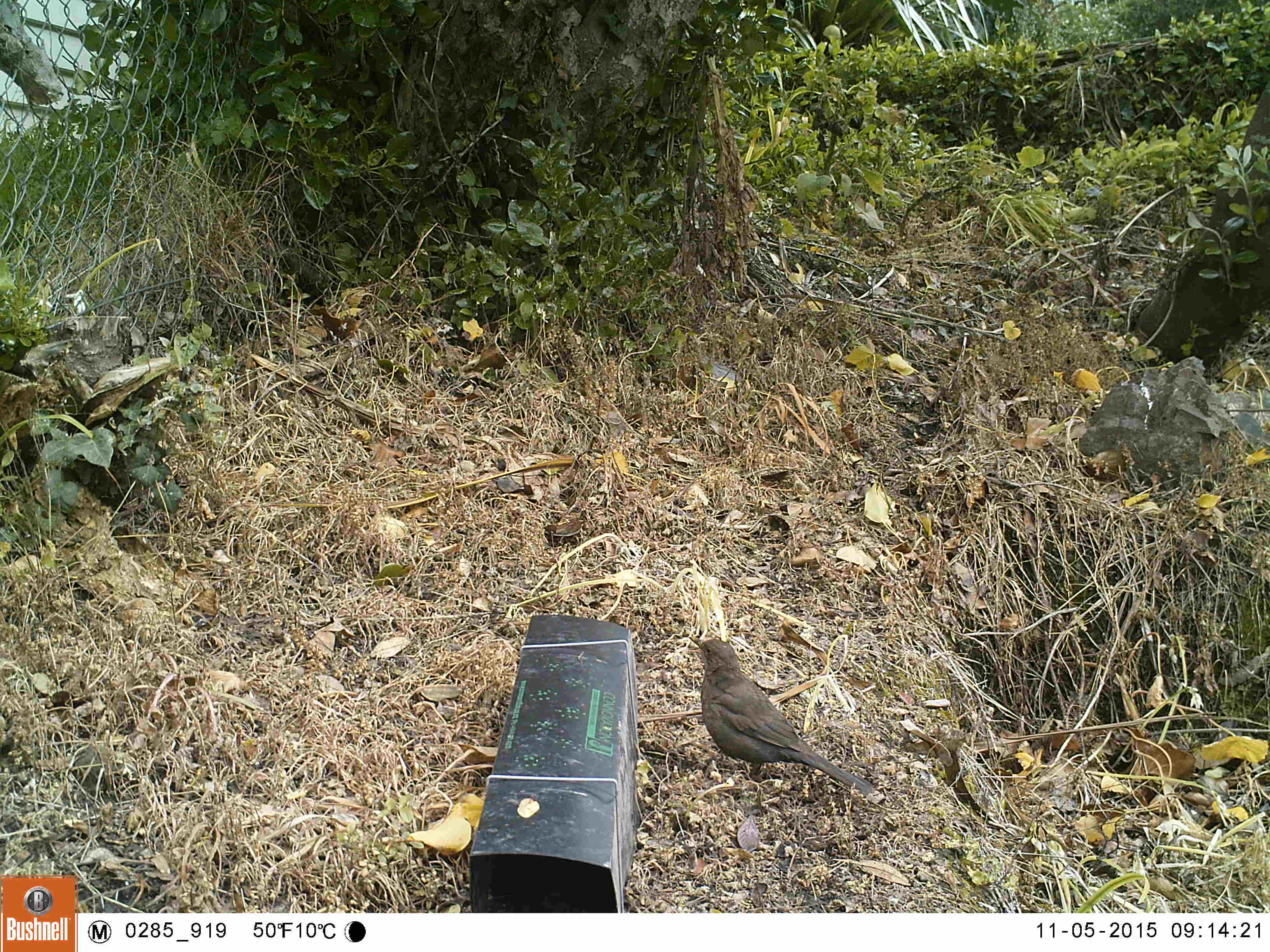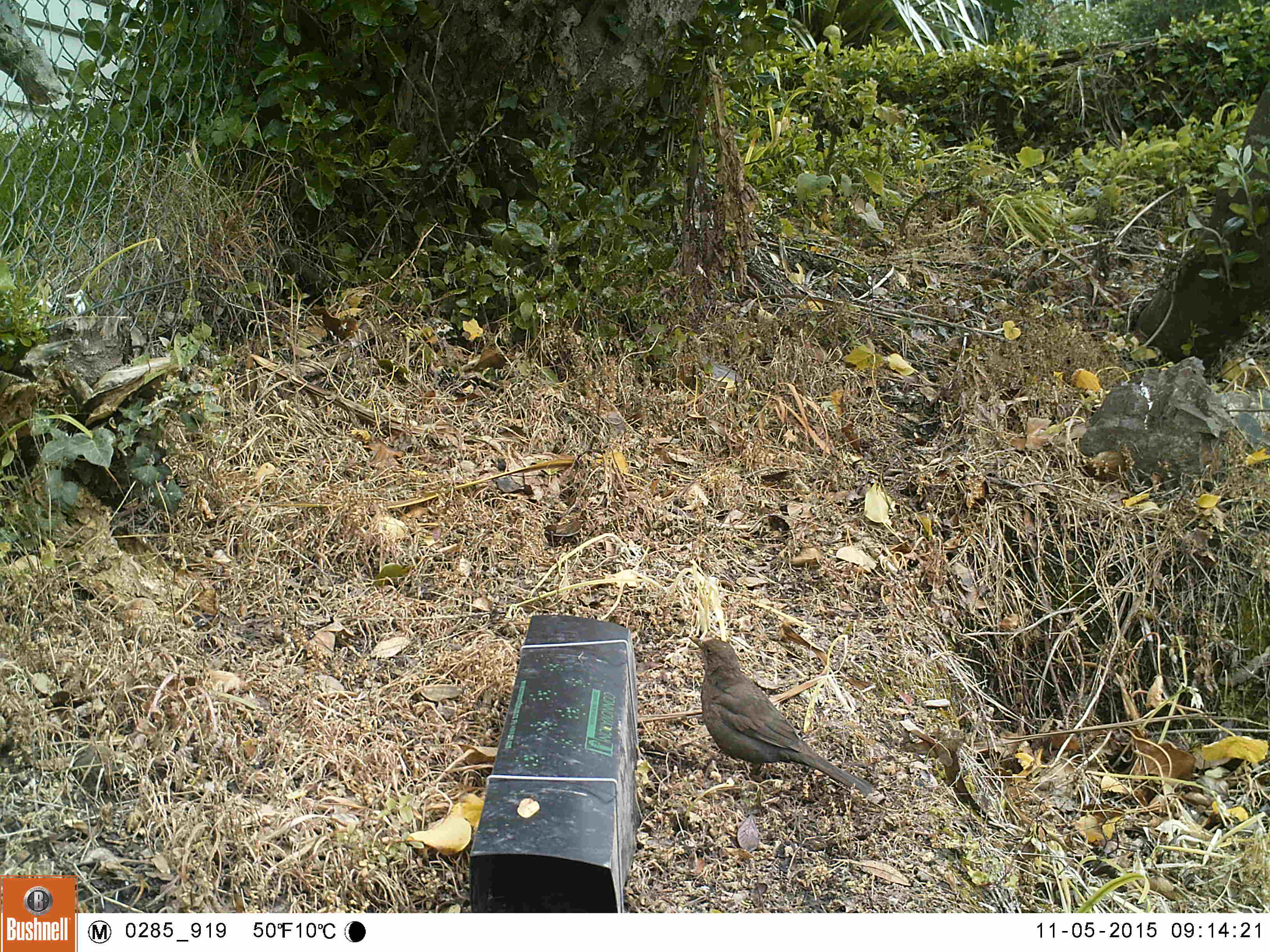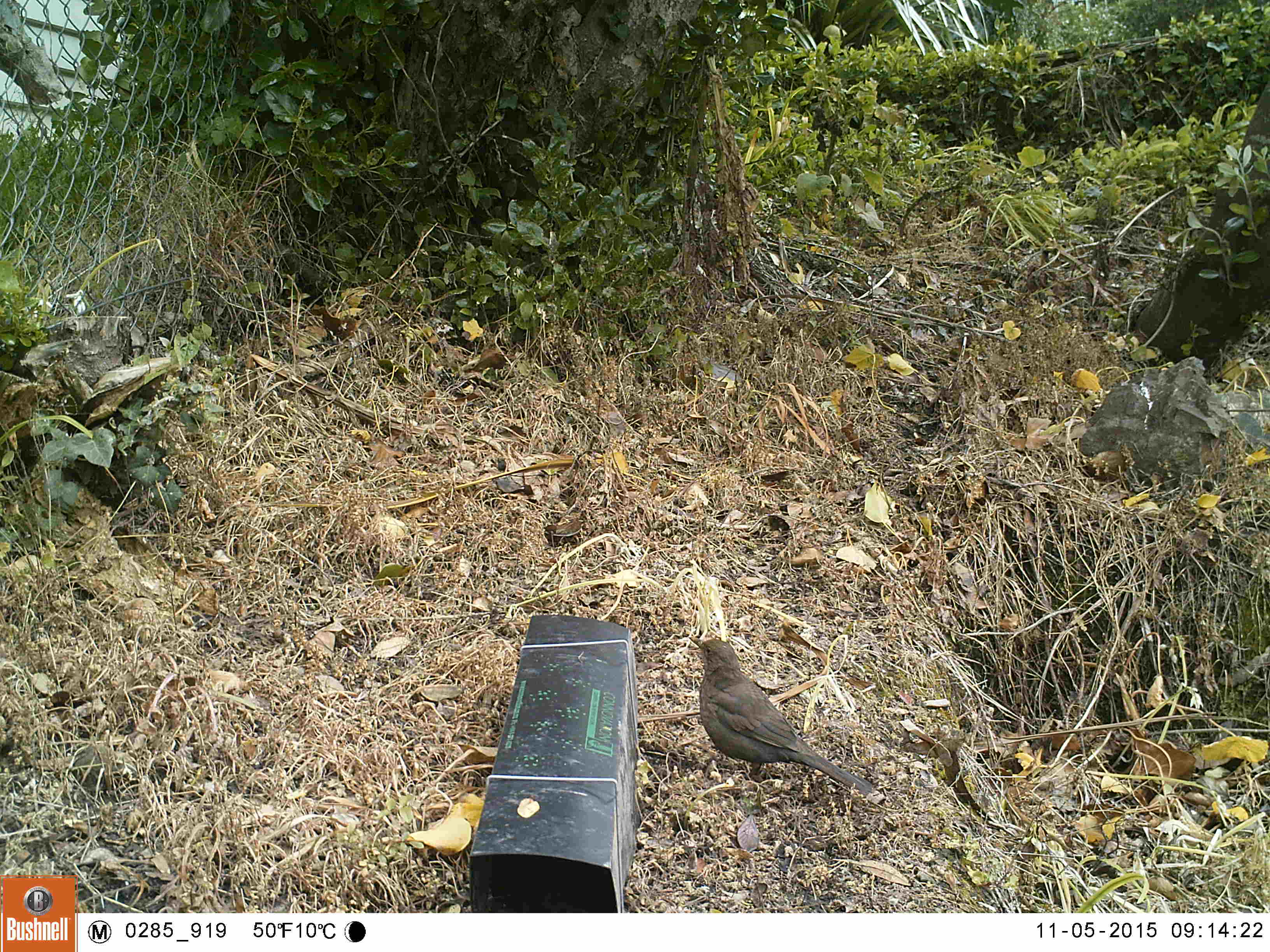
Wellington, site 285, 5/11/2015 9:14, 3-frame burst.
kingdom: Animalia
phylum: Chordata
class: Aves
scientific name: Aves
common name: bird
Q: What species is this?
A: Bird (Aves).